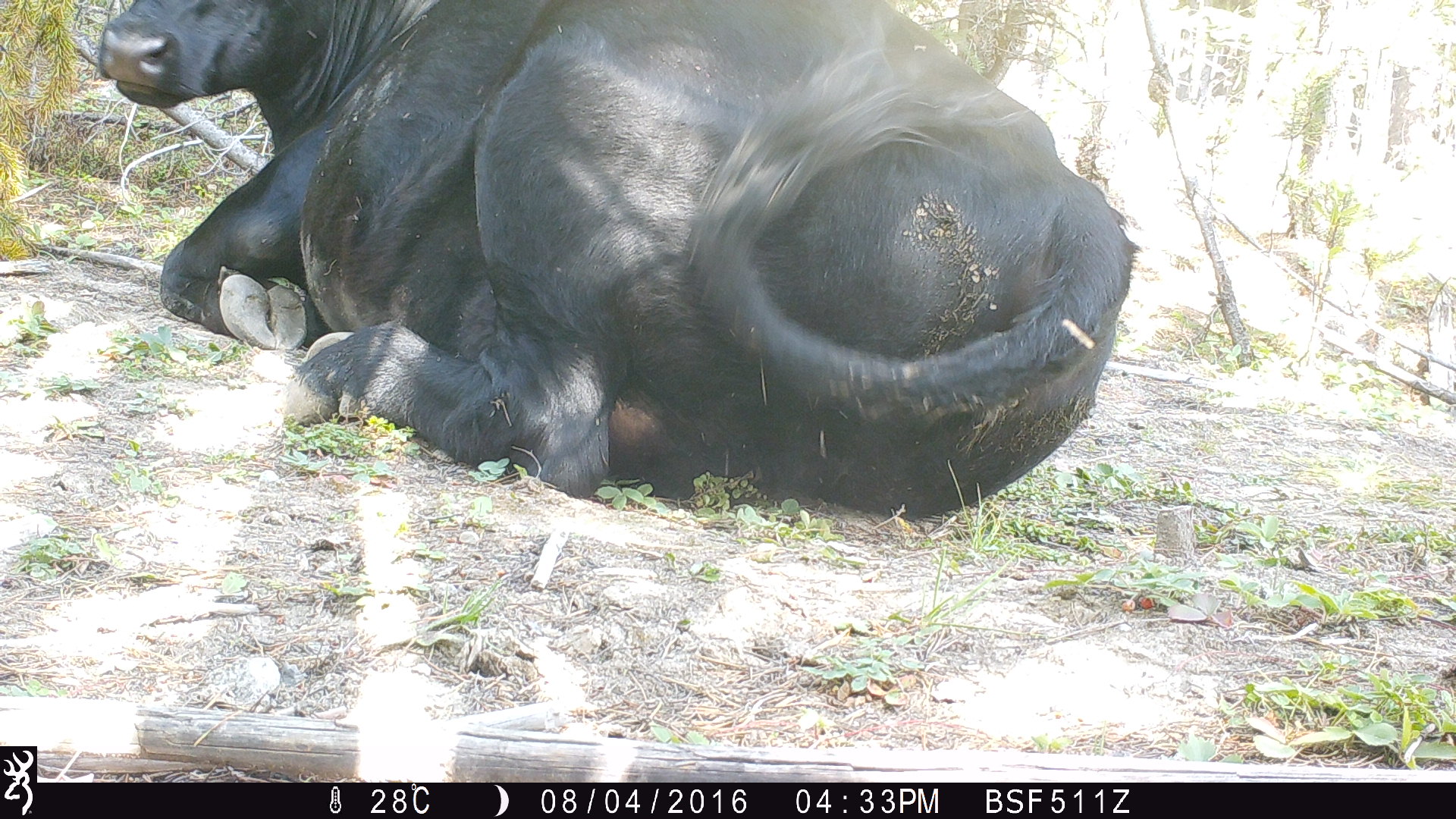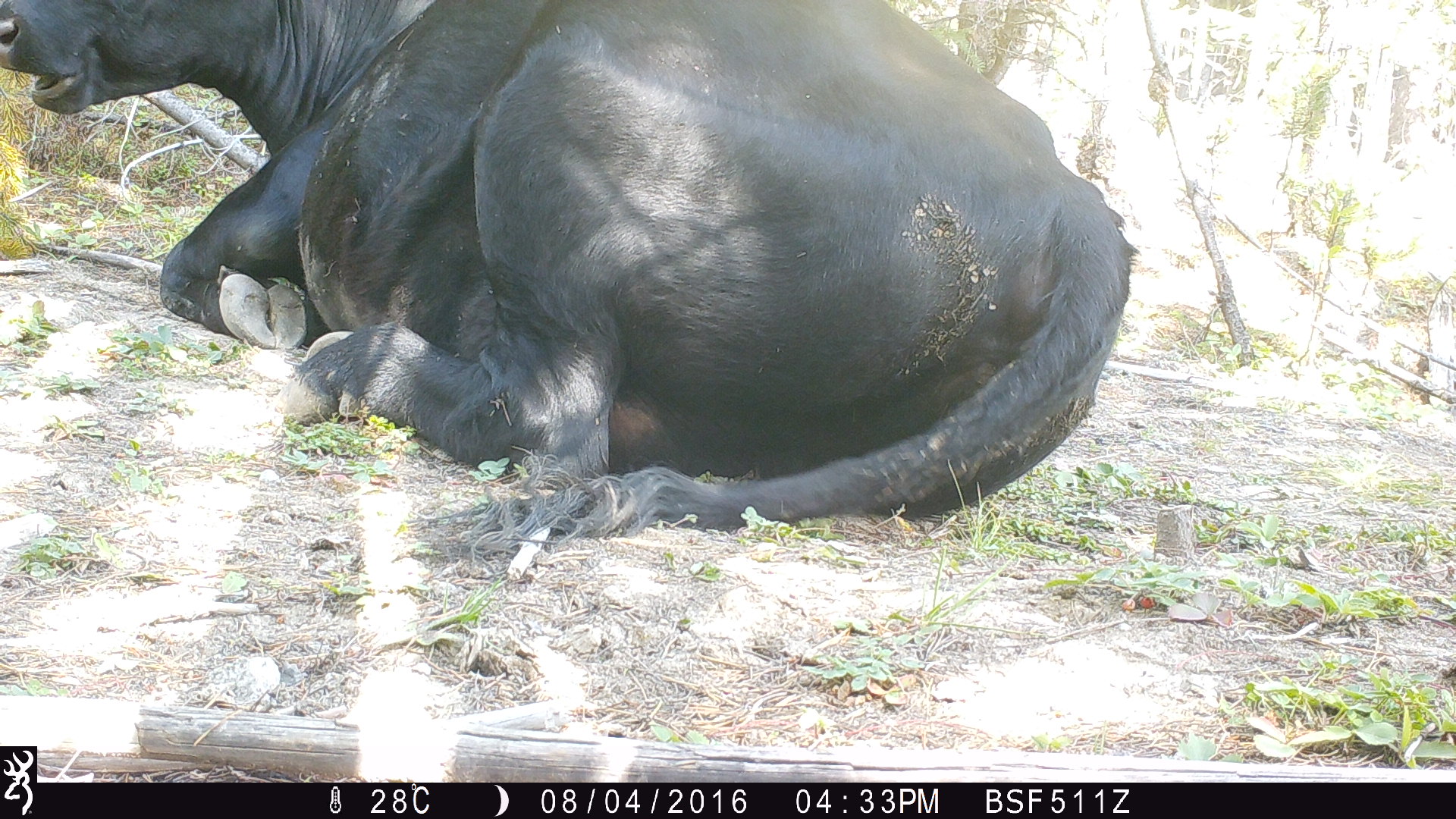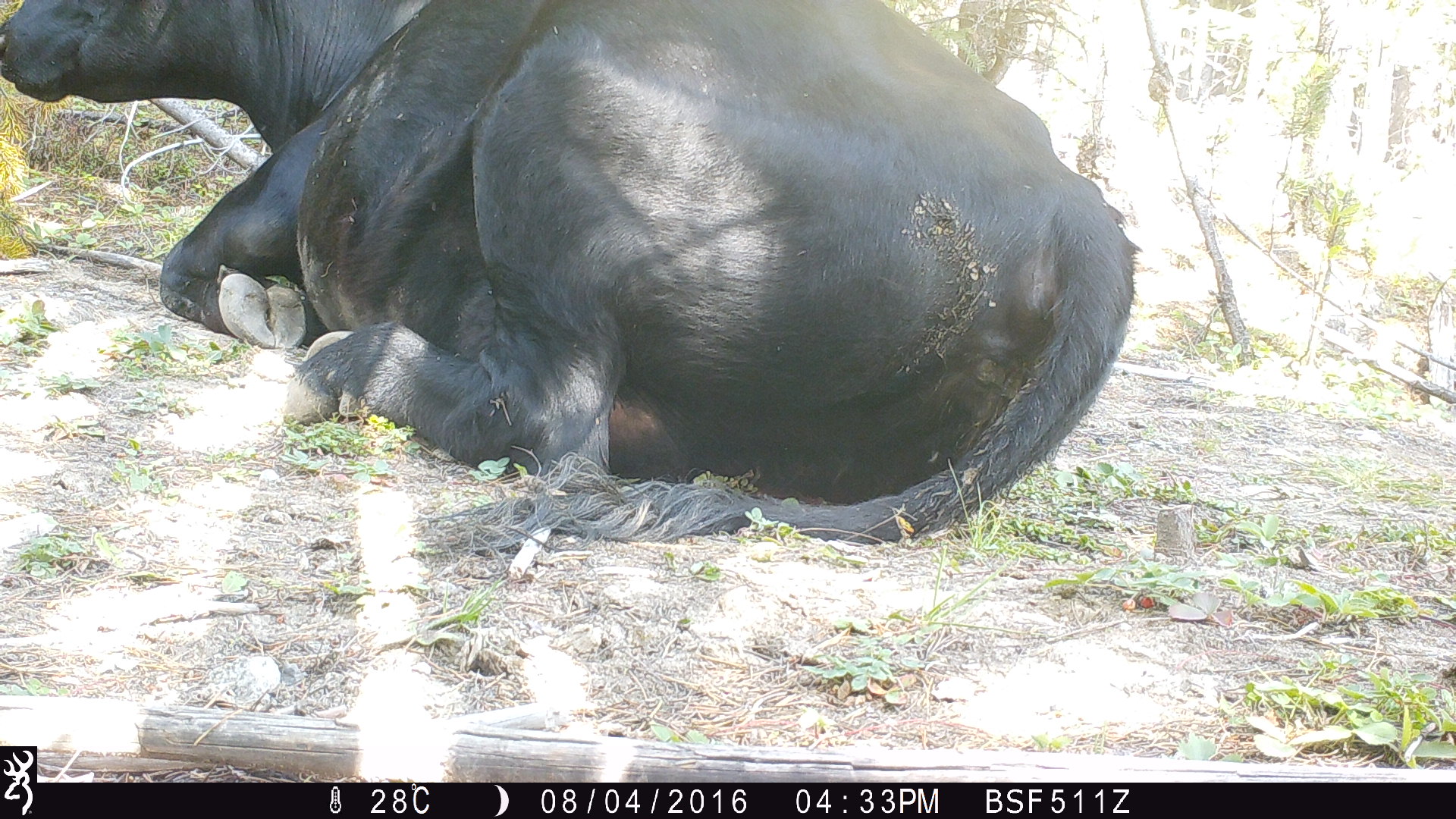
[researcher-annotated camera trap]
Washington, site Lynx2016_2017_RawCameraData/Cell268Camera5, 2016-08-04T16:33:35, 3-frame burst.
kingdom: Animalia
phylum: Chordata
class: Mammalia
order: Artiodactyla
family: Bovidae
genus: Bos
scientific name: Bos taurus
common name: domestic cattle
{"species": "domestic cattle (Bos taurus)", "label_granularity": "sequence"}